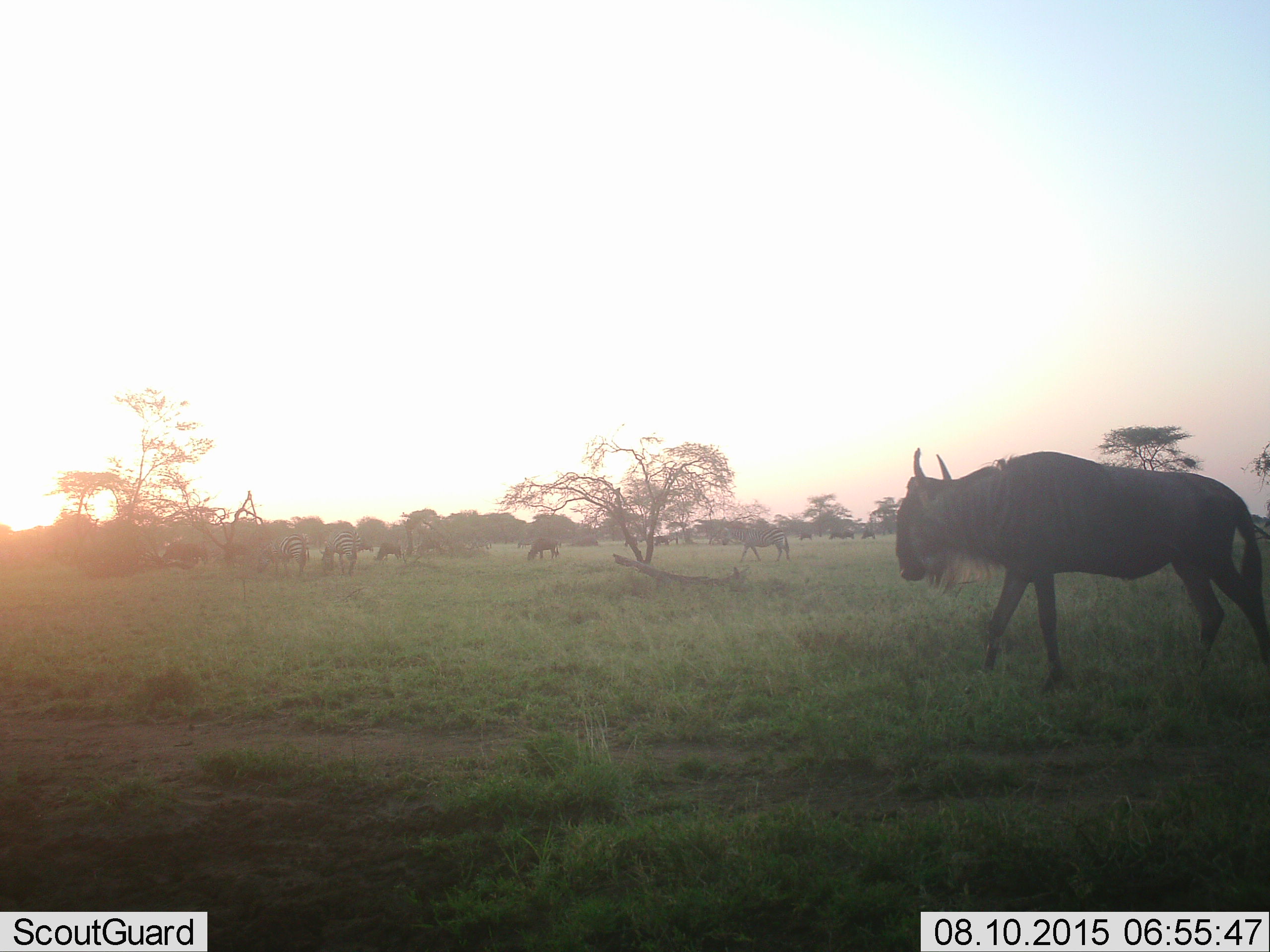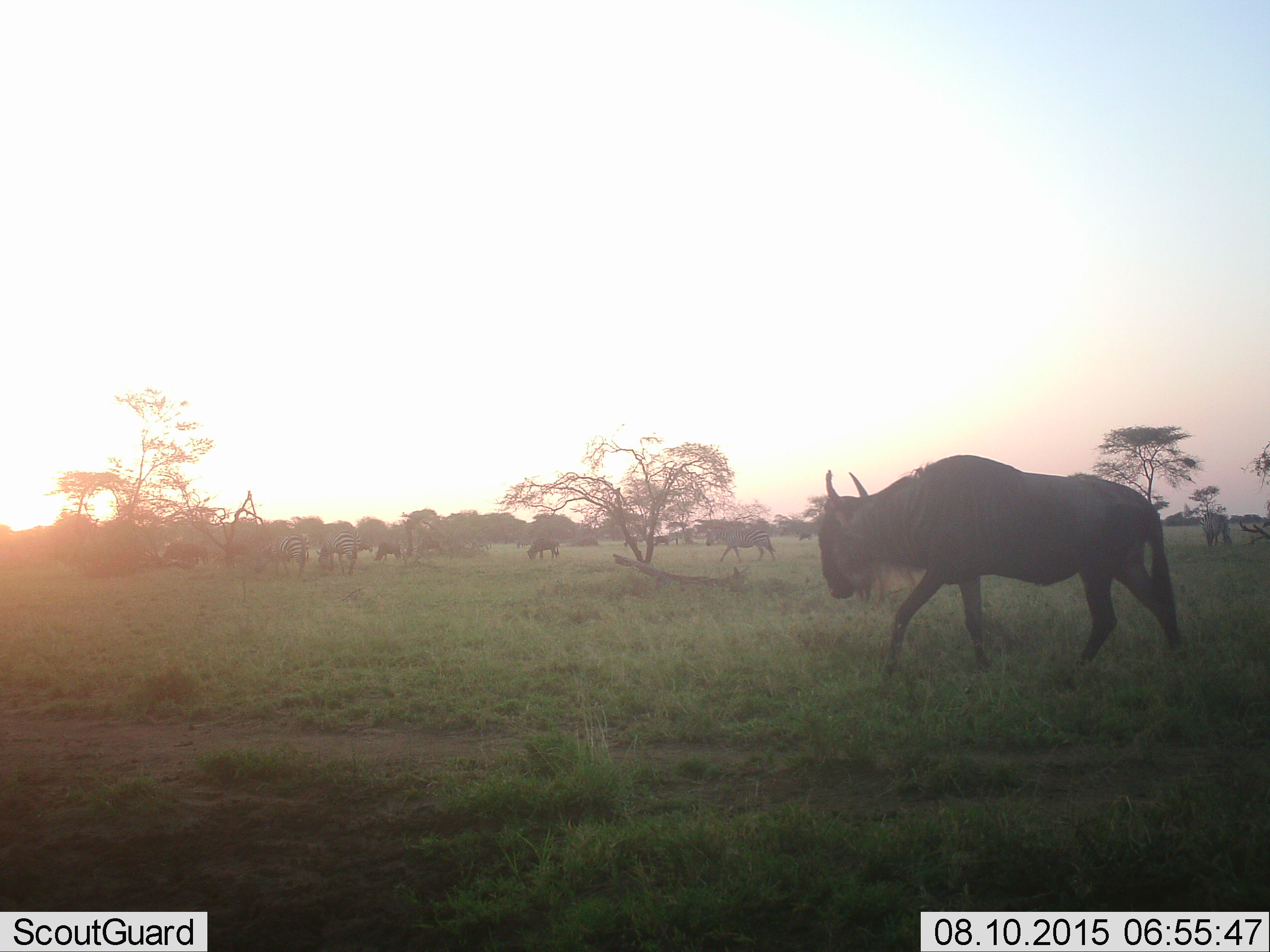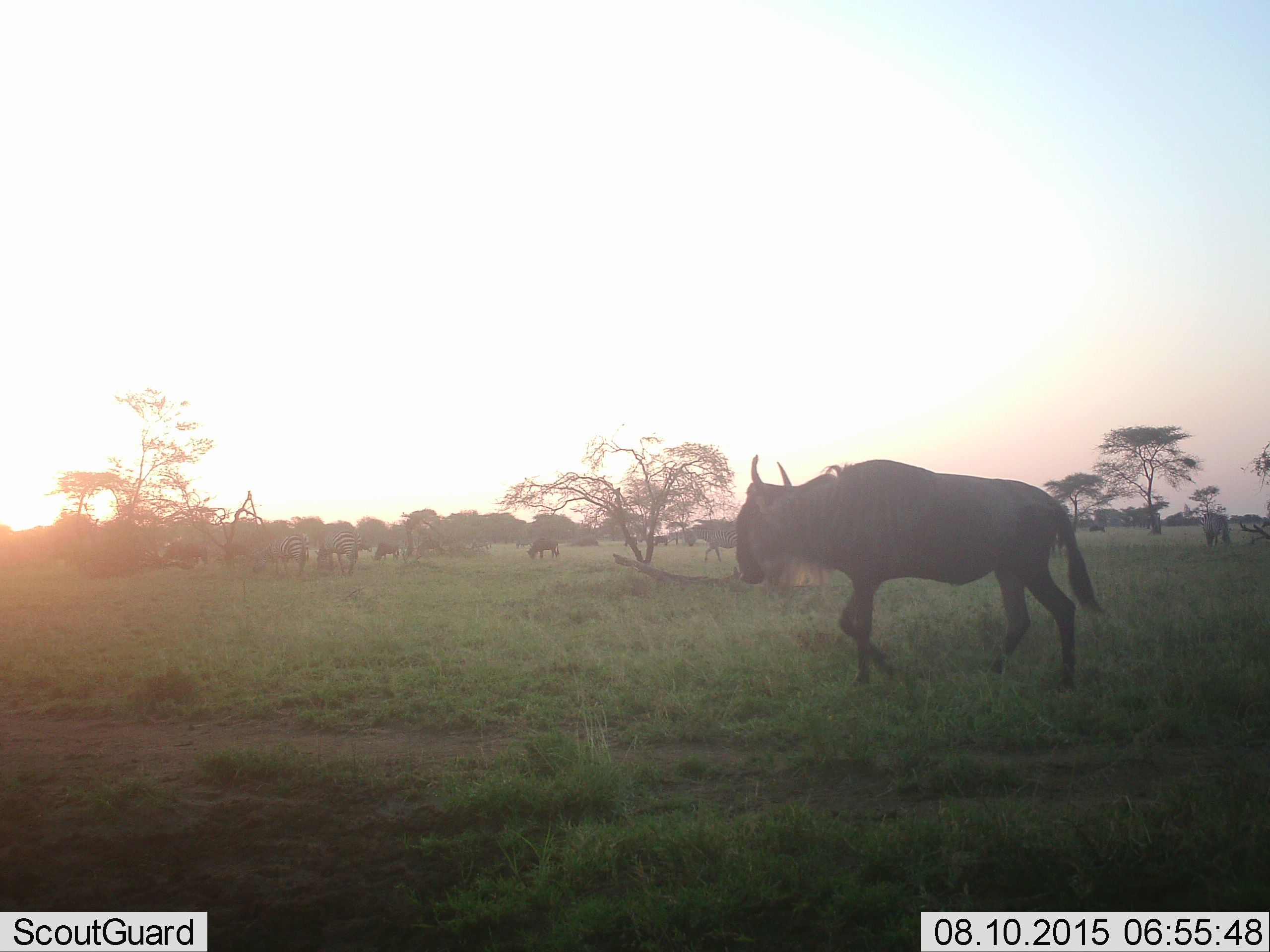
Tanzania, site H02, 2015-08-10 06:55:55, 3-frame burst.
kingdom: Animalia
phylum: Chordata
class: Mammalia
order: Artiodactyla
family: Bovidae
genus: Connochaetes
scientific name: Connochaetes taurinus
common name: blue wildebeest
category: wildebeest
Wildebeest (blue wildebeest) (Connochaetes taurinus), count 7. Behavior (volunteer vote fractions): standing 50%, resting 0%, moving 90%, interacting 0%. Young present (vote fraction): 0%. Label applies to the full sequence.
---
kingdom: Animalia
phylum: Chordata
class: Mammalia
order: Perissodactyla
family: Equidae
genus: Equus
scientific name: Equus quagga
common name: plains zebra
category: zebra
Zebra (plains zebra) (Equus quagga), count 4. Behavior (volunteer vote fractions): standing 40%, resting 10%, moving 40%, interacting 0%. Young present (vote fraction): 0%. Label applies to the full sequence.